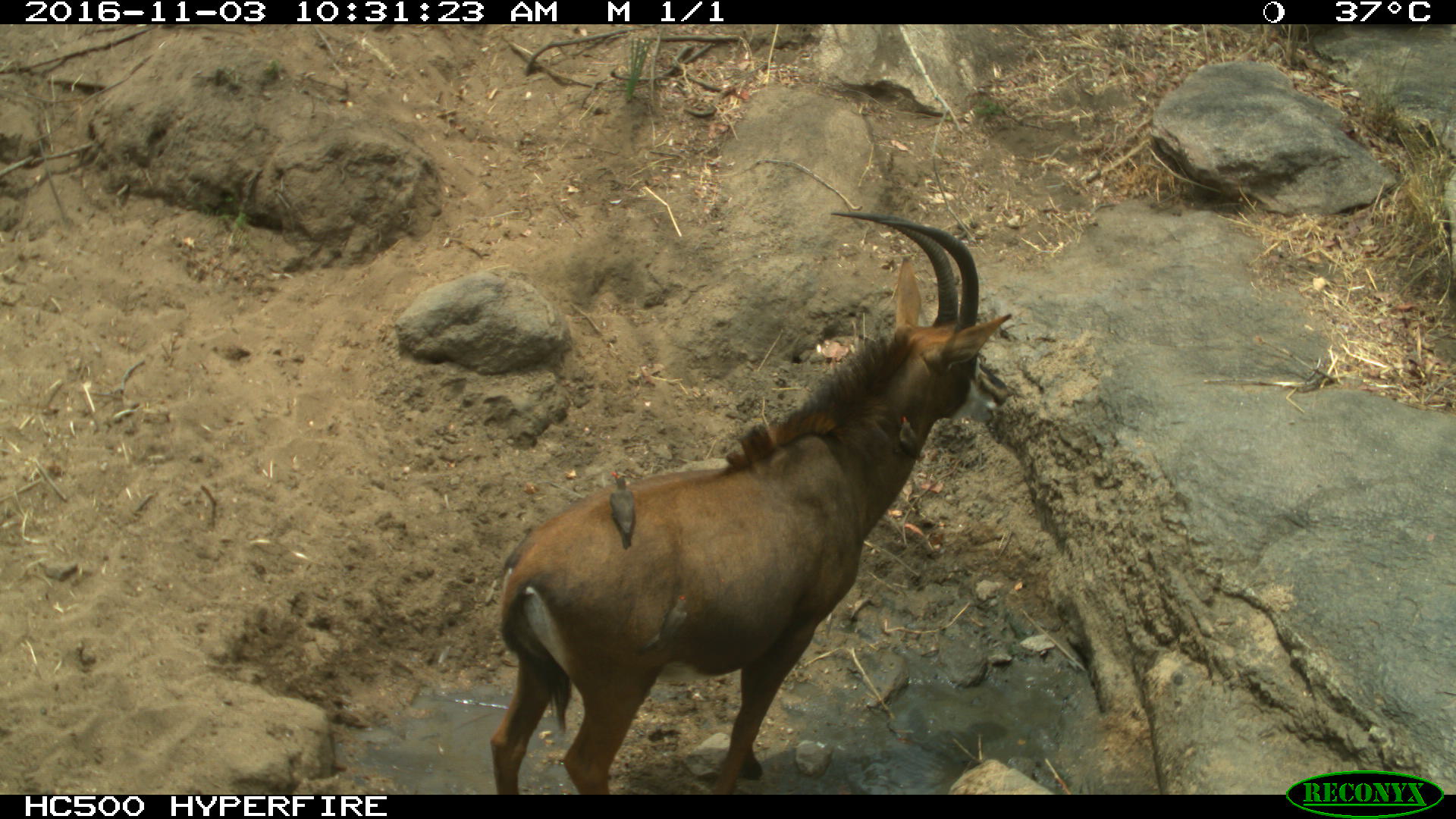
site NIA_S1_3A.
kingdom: Animalia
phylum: Chordata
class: Aves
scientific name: Aves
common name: bird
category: birdother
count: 2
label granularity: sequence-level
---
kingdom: Animalia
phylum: Chordata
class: Mammalia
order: Artiodactyla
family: Bovidae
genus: Hippotragus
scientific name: Hippotragus niger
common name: sable antelope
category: sable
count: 1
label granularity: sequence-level